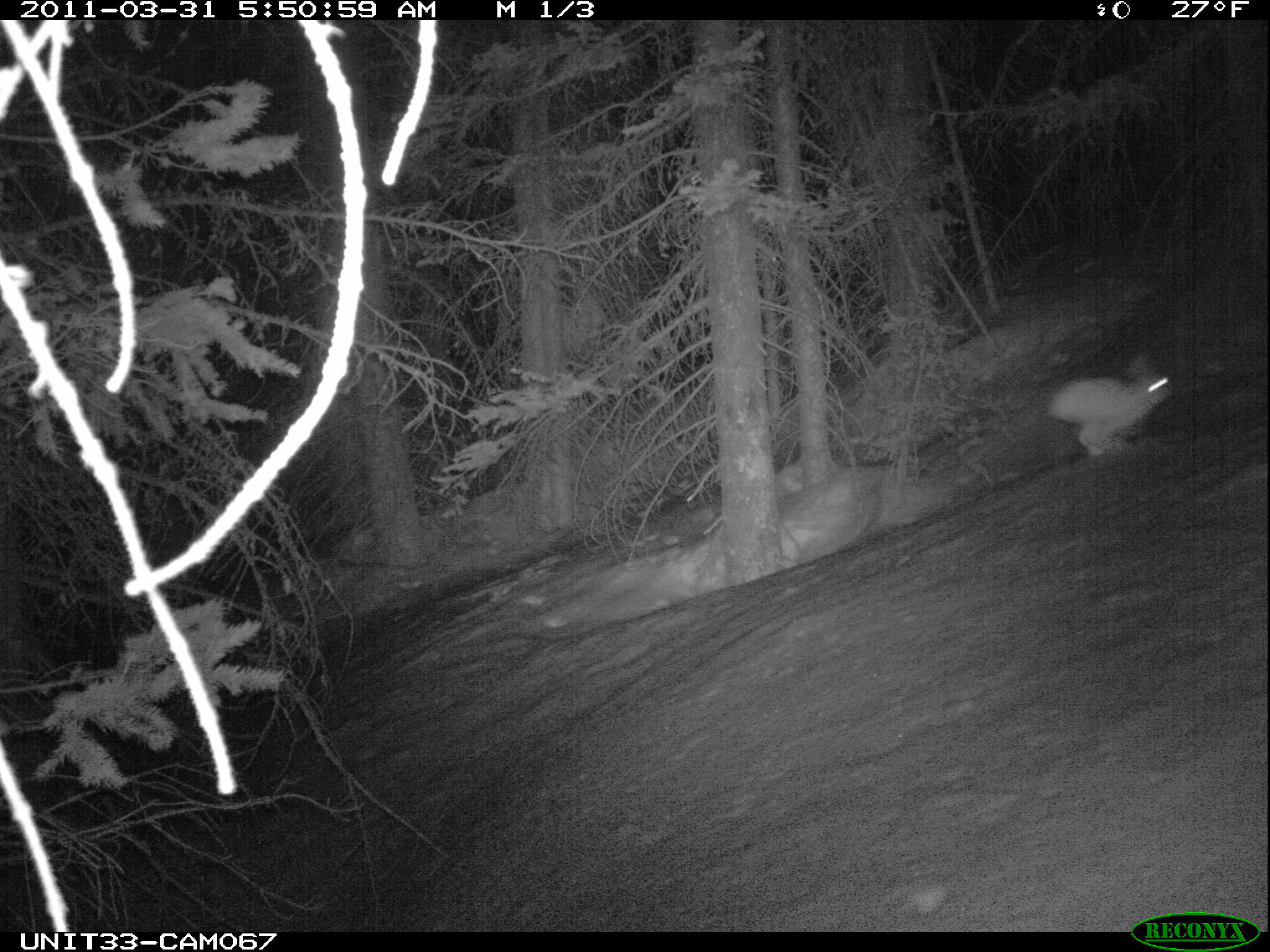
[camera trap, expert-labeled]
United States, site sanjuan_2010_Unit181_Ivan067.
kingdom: Animalia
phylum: Chordata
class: Mammalia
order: Lagomorpha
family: Leporidae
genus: Lepus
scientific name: Lepus americanus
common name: snowshoe hare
Lepus americanus (snowshoe hare).